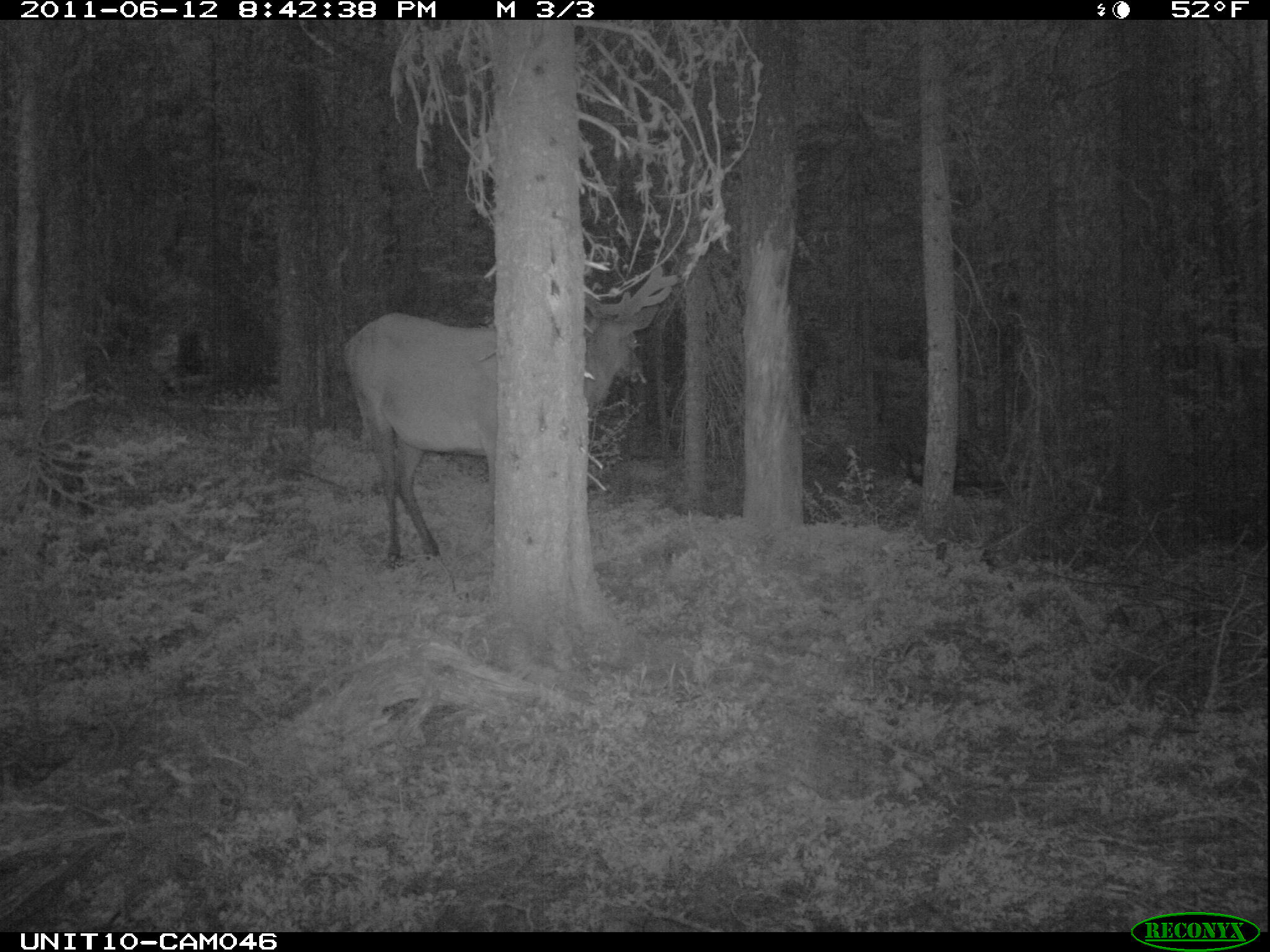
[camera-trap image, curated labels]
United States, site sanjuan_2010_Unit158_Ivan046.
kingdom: Animalia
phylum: Chordata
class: Mammalia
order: Artiodactyla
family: Cervidae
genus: Cervus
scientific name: Cervus elaphus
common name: red deer